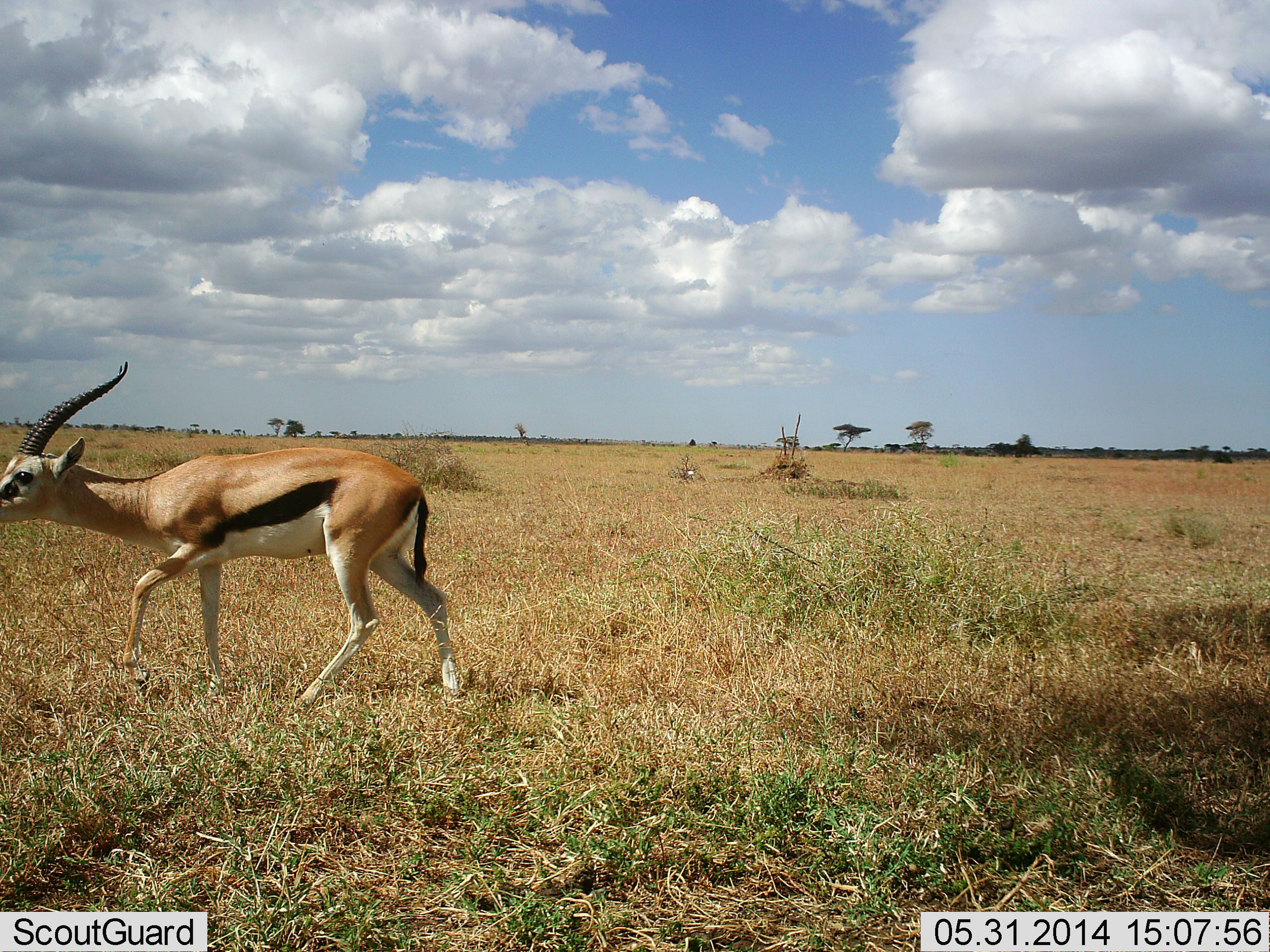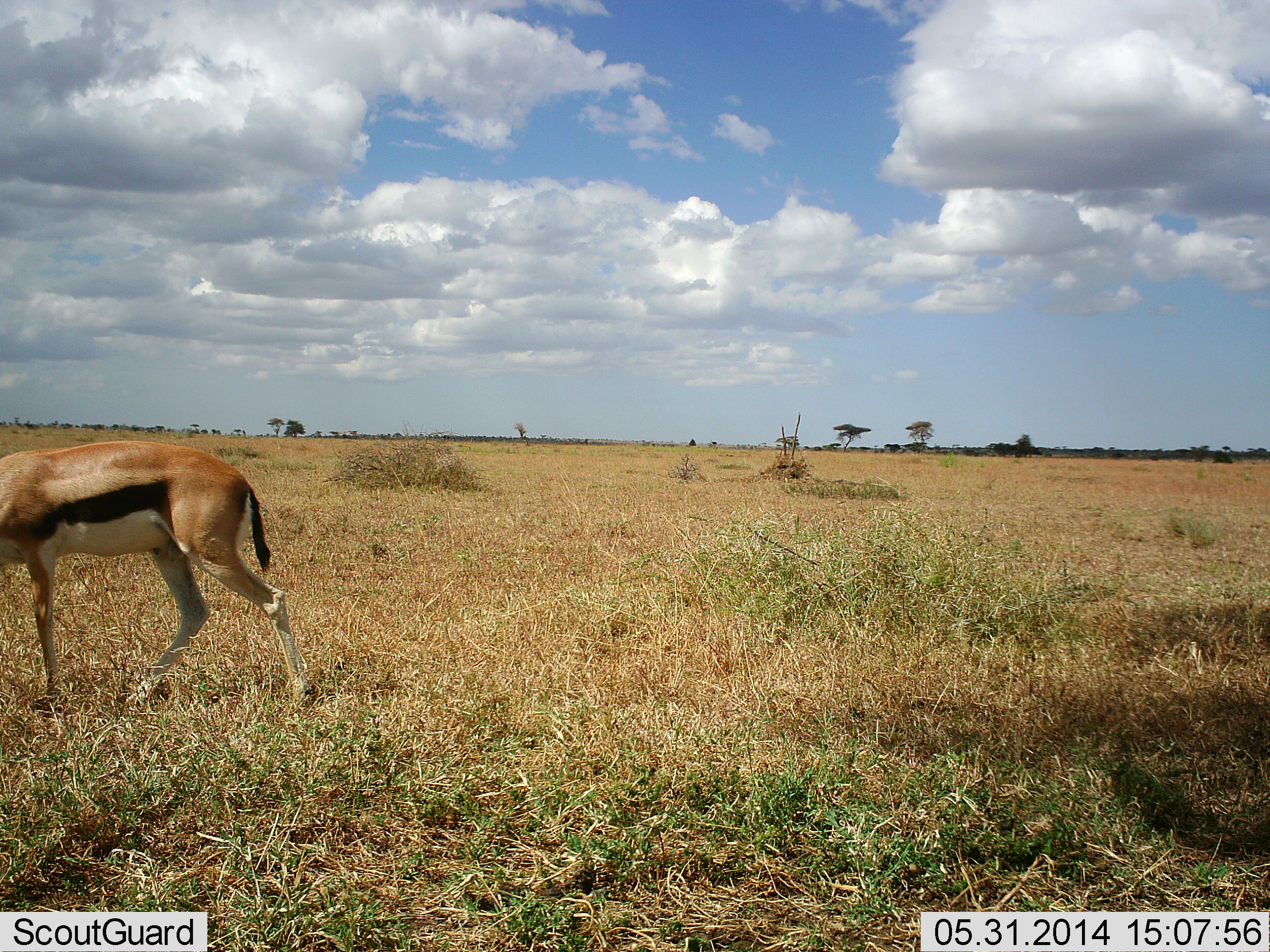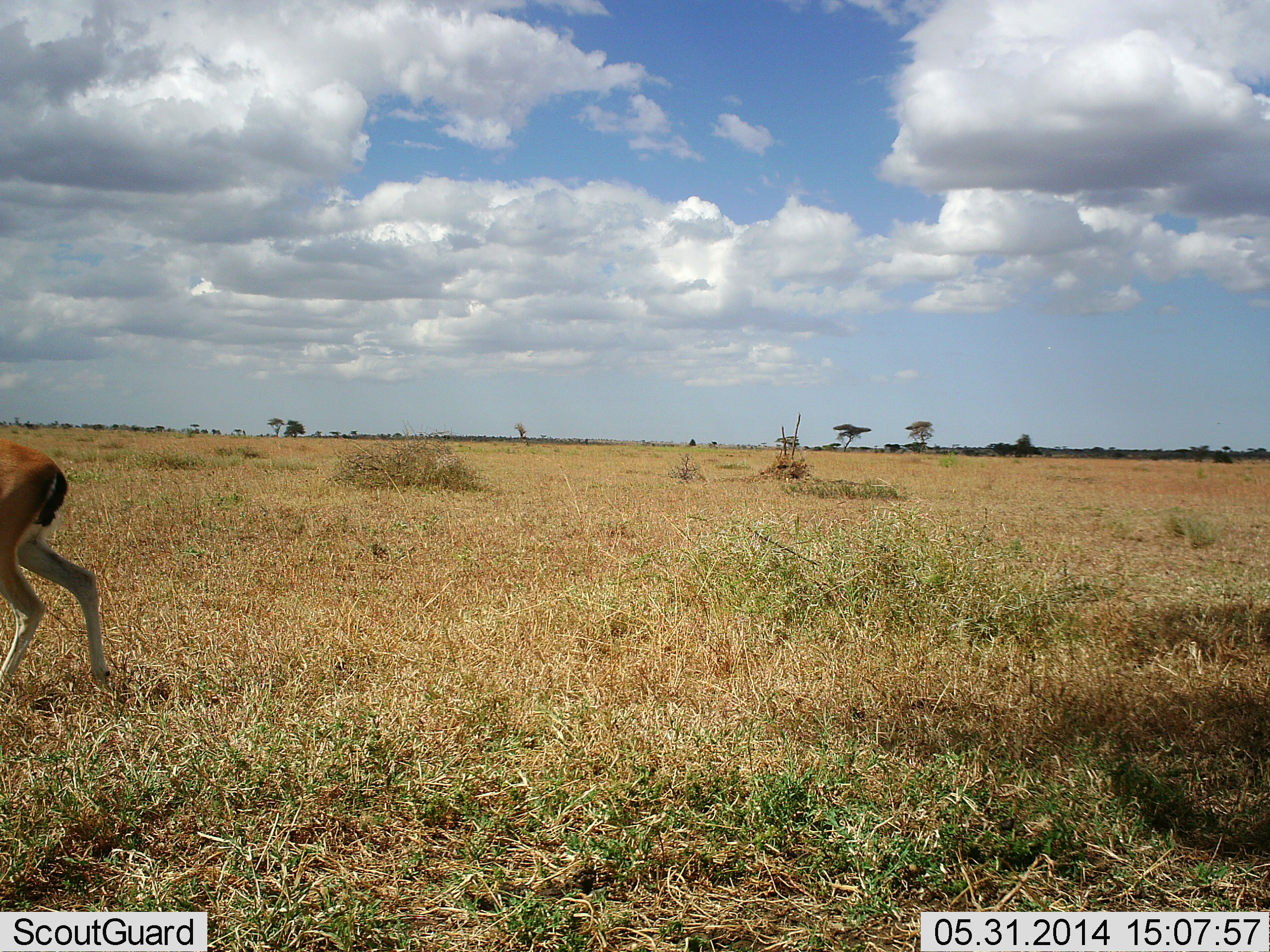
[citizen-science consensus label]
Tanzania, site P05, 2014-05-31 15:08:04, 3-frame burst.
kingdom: Animalia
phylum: Chordata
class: Mammalia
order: Artiodactyla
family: Bovidae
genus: Eudorcas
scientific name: Eudorcas thomsonii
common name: thomson's gazelle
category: gazellethomsons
Gazellethomsons (thomson's gazelle) (Eudorcas thomsonii), count 1. Behavior (volunteer vote fractions): standing 0%, resting 0%, moving 100%, interacting 0%. Young present (vote fraction): 0%. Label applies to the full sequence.